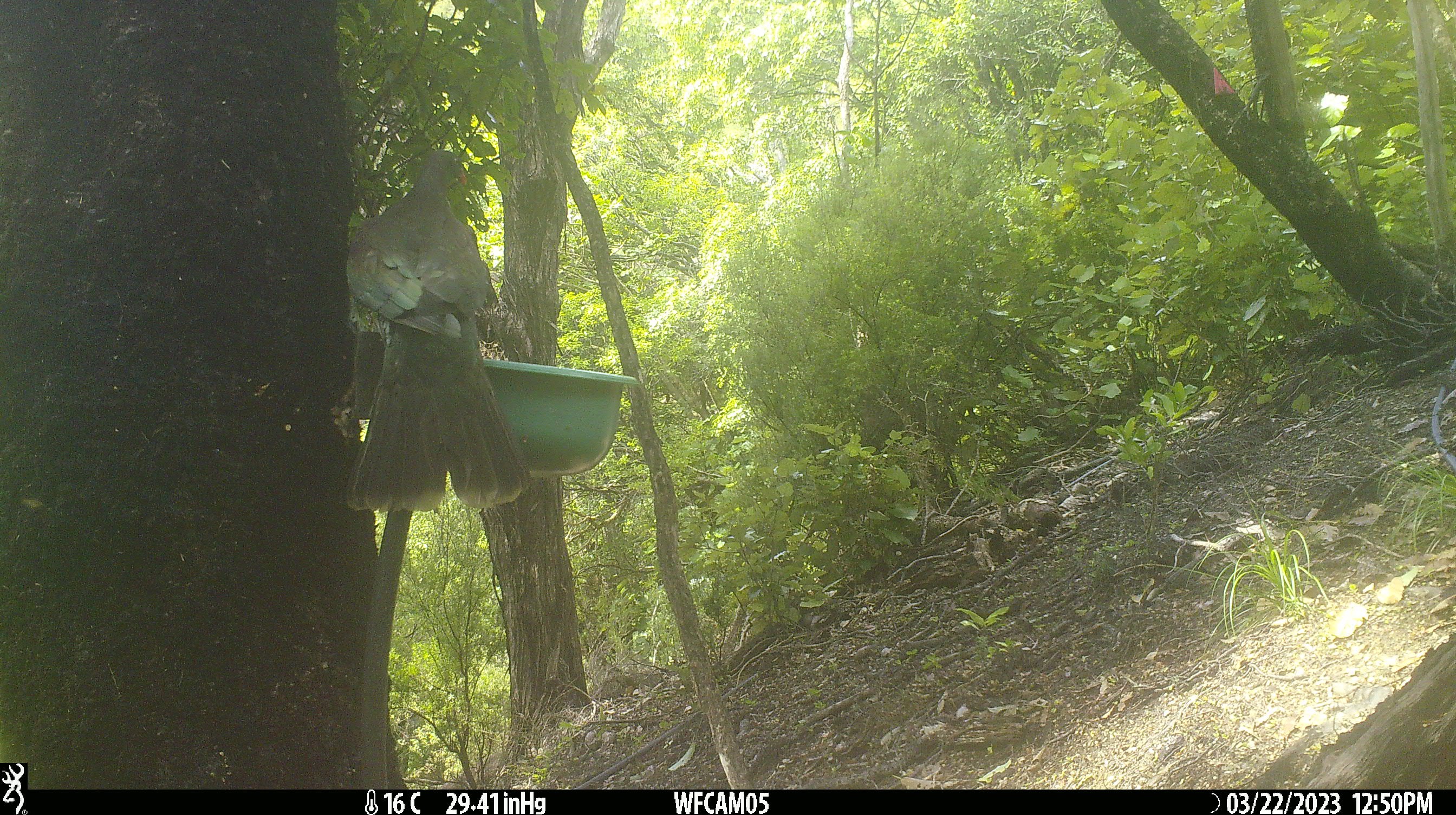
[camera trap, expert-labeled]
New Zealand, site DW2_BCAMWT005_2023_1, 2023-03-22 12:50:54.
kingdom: Animalia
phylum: Chordata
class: Aves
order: Columbiformes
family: Columbidae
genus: Hemiphaga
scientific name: Hemiphaga novaeseelandiae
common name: new zealand pigeon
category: kereru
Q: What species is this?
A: Kereru (new zealand pigeon) (Hemiphaga novaeseelandiae).